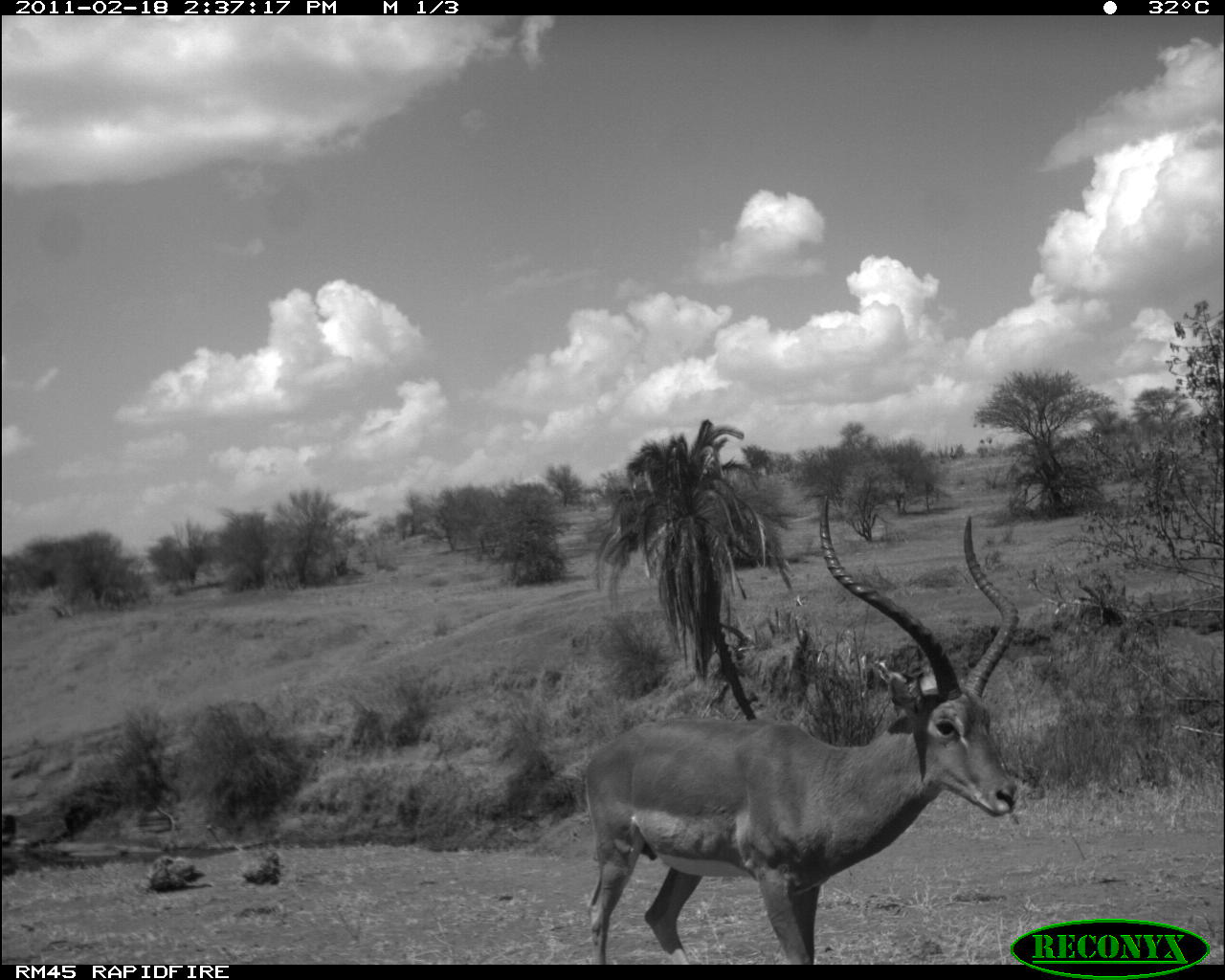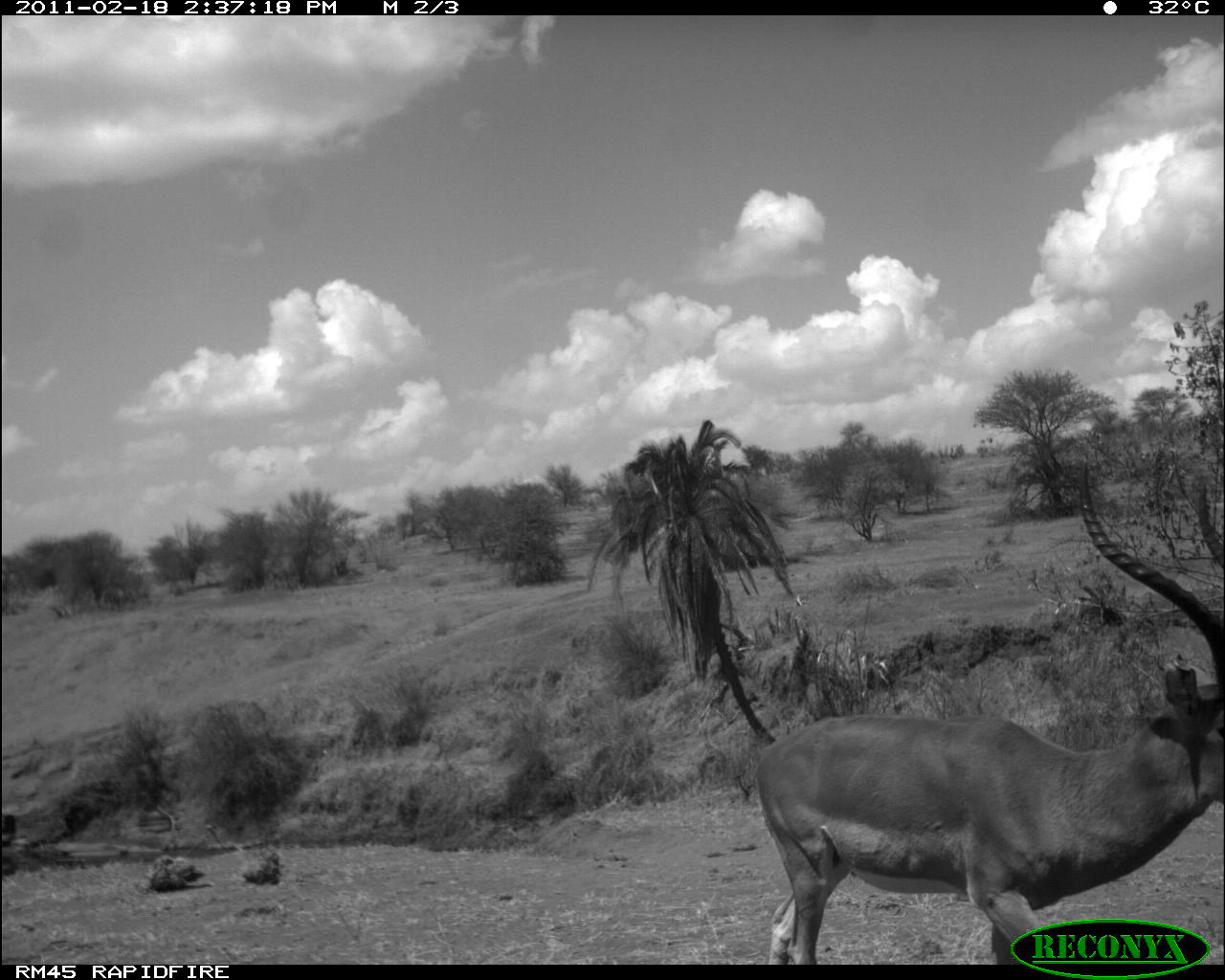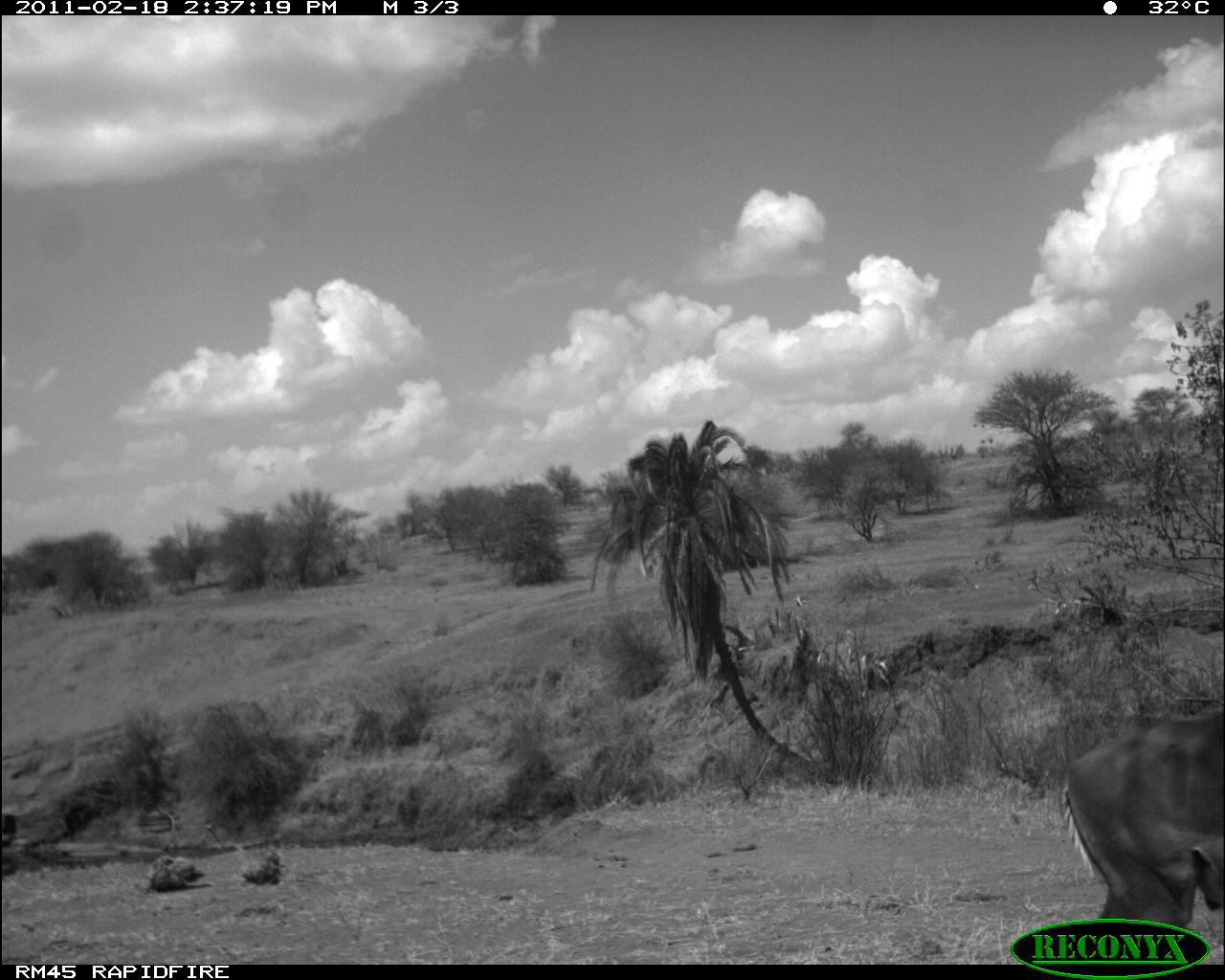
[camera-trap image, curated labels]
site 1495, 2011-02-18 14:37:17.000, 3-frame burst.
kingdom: Animalia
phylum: Chordata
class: Mammalia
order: Artiodactyla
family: Bovidae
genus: Madoqua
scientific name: Madoqua guentheri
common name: günther's dik-dik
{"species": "Madoqua guentheri (günther's dik-dik)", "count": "1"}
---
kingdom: Animalia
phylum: Chordata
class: Mammalia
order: Artiodactyla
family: Bovidae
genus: Aepyceros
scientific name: Aepyceros melampus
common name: impala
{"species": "Aepyceros melampus (impala)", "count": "1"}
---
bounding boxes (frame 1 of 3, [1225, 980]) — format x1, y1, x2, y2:
madoqua guentheri: 583, 494, 1019, 964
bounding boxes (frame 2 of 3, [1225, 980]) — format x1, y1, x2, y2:
aepyceros melampus: 755, 457, 1225, 964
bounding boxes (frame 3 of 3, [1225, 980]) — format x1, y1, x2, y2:
aepyceros melampus: 1064, 710, 1225, 927